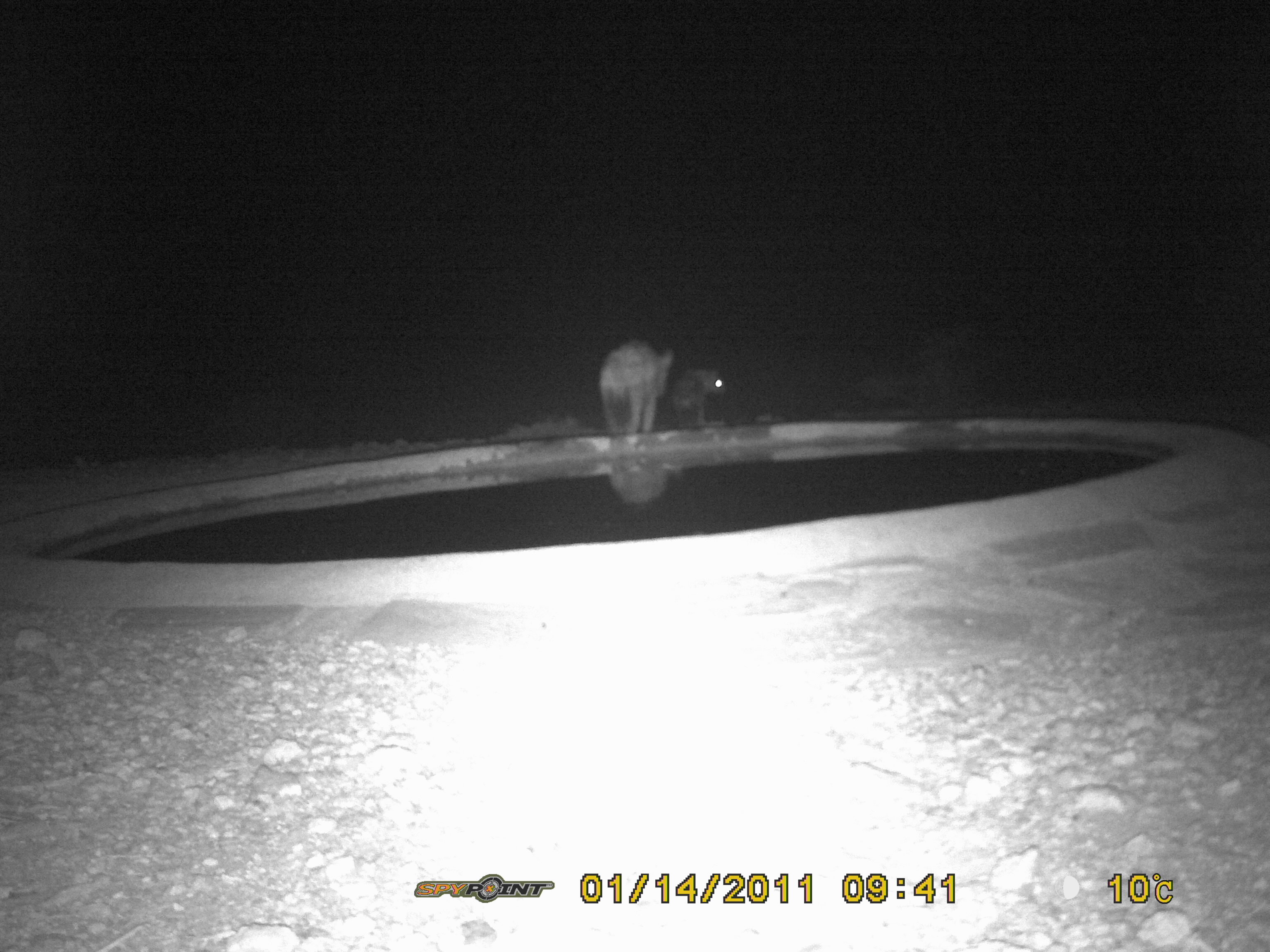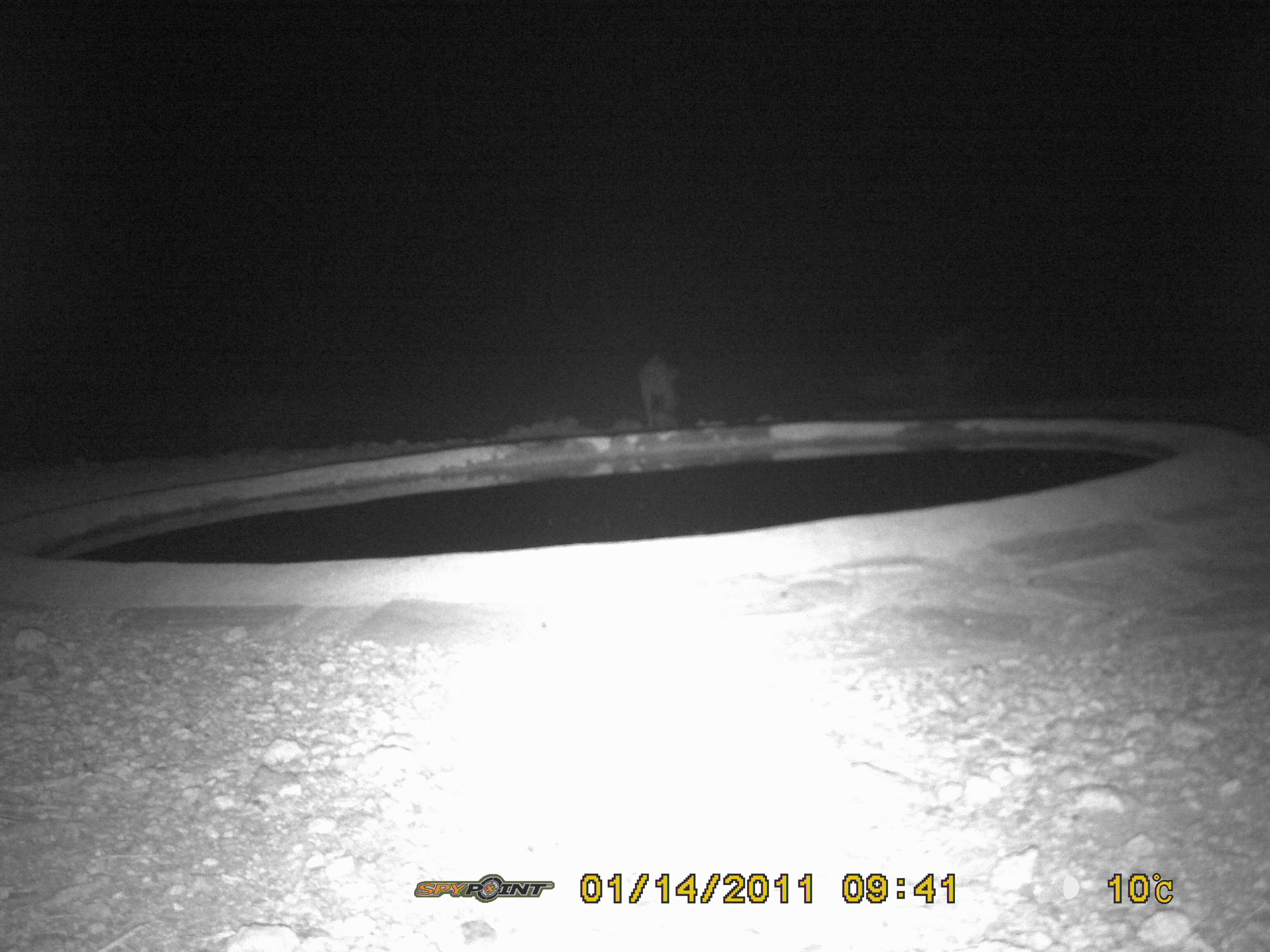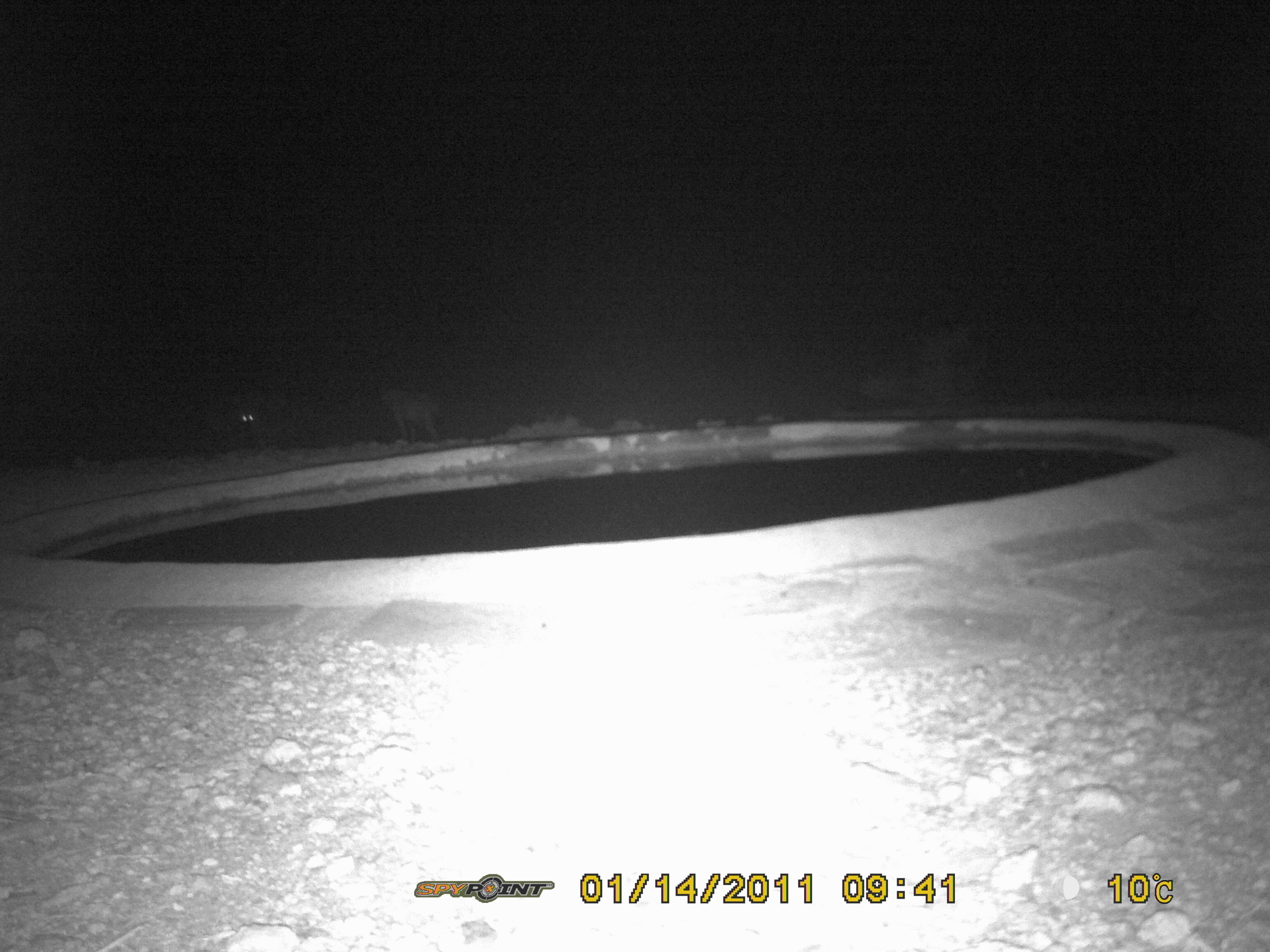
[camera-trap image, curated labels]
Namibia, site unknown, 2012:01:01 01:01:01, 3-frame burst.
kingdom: Animalia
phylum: Chordata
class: Mammalia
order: Carnivora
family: Hyaenidae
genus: Crocuta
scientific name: Crocuta crocuta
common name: spotted hyena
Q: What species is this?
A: Crocuta crocuta (spotted hyena).